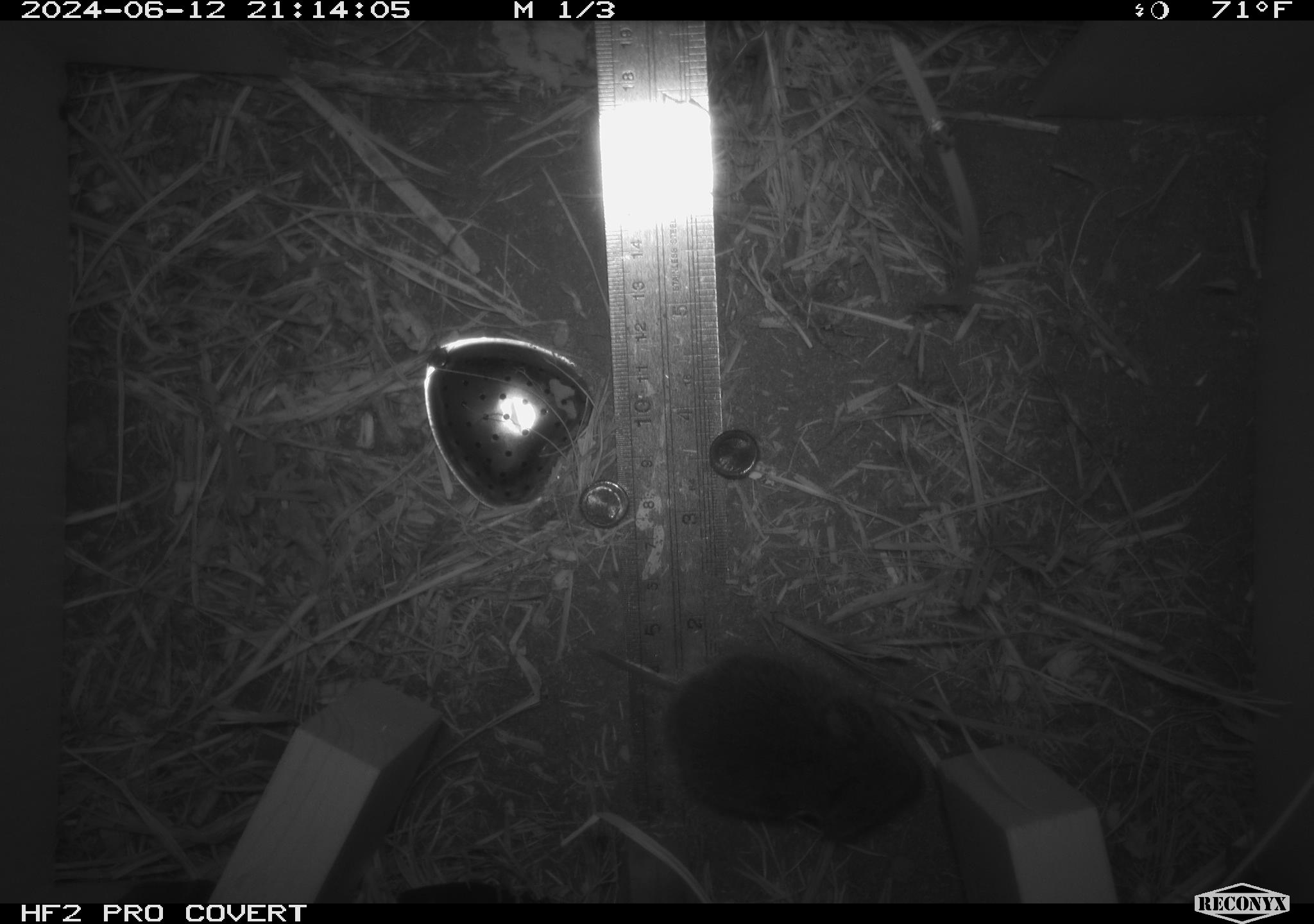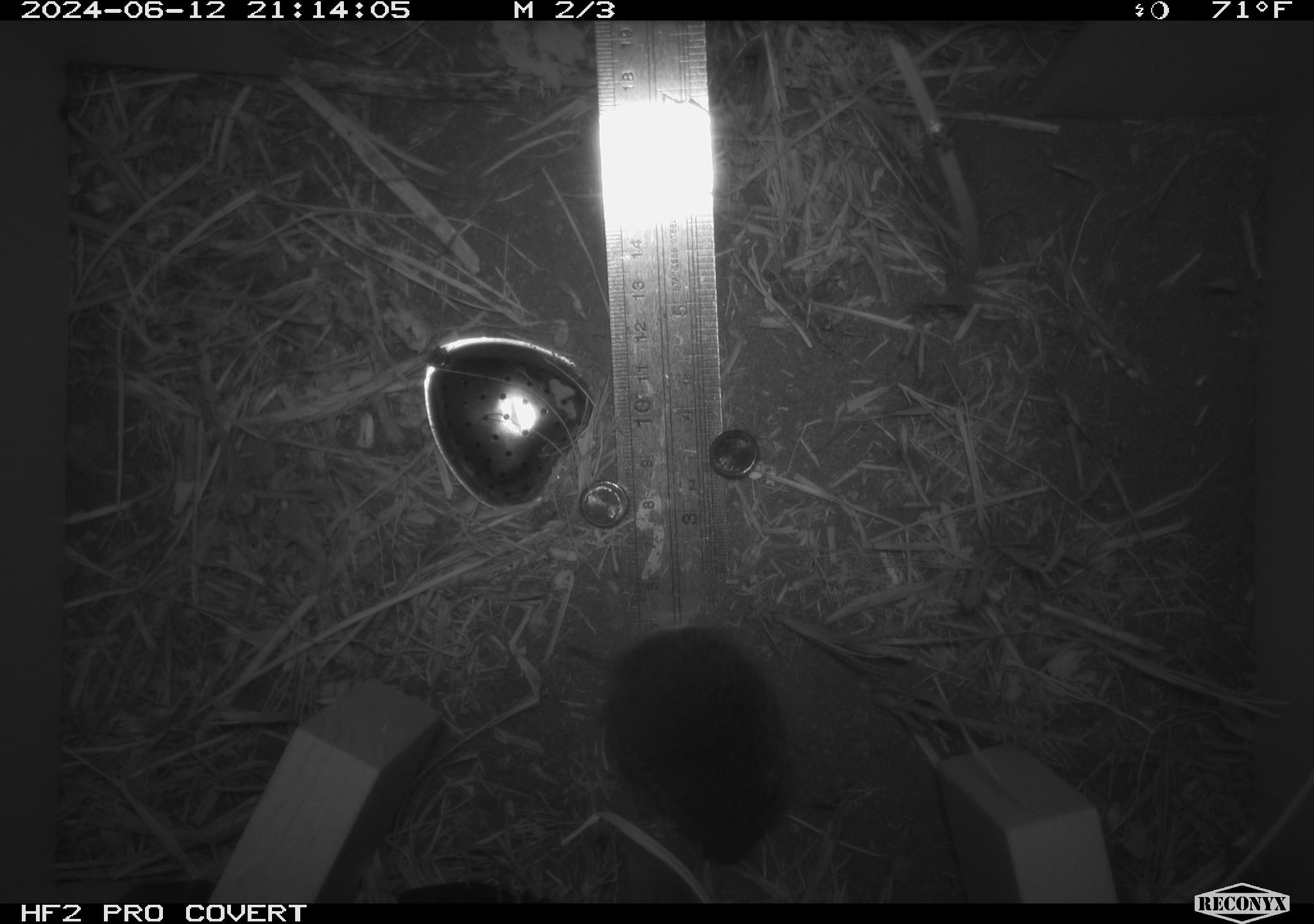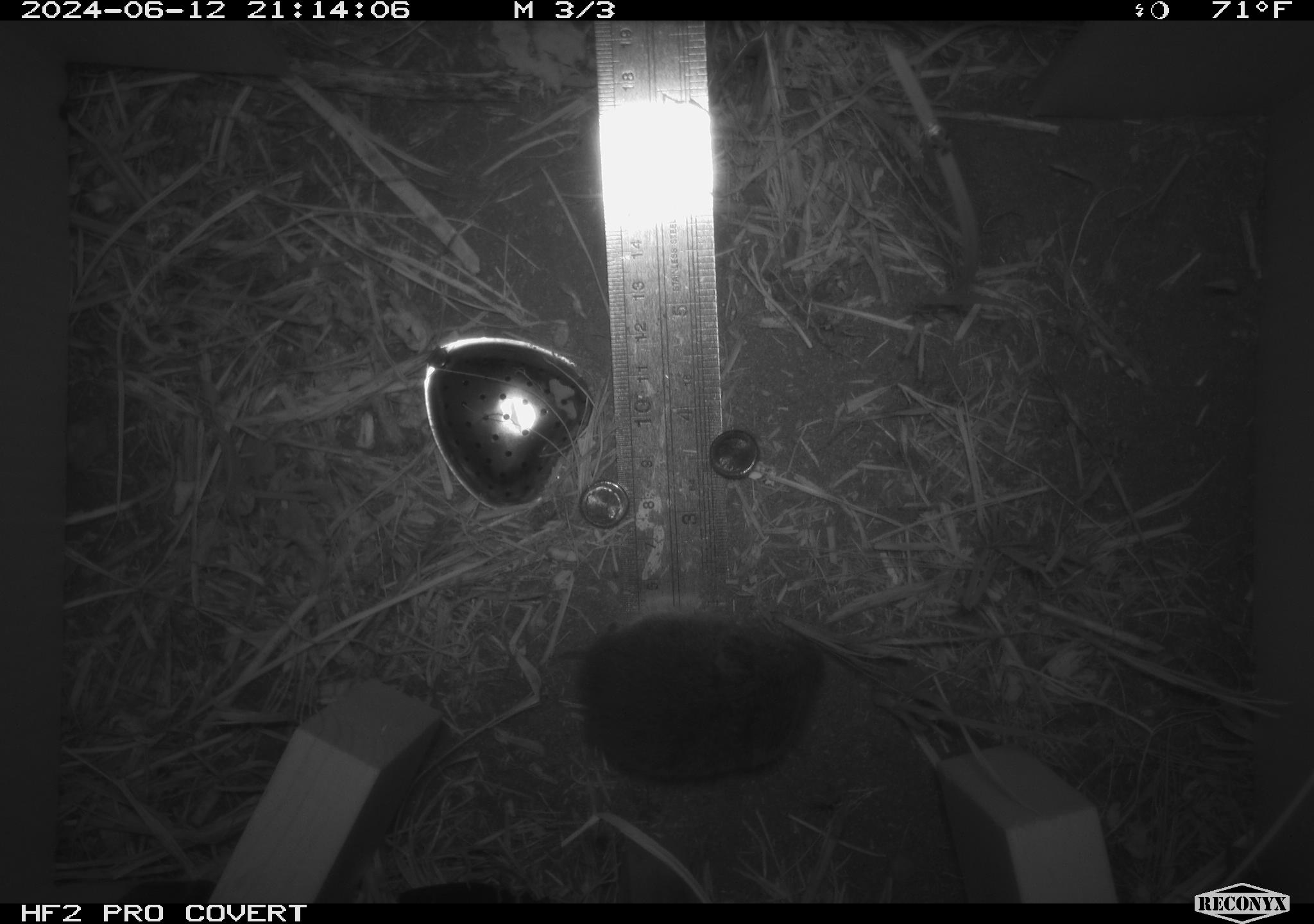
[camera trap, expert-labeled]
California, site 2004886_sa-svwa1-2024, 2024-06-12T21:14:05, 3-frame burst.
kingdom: Animalia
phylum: Chordata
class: Mammalia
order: Rodentia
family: Cricetidae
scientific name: Arvicolinae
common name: voles, lemmings, and muskrats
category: arvicolinae subfamily